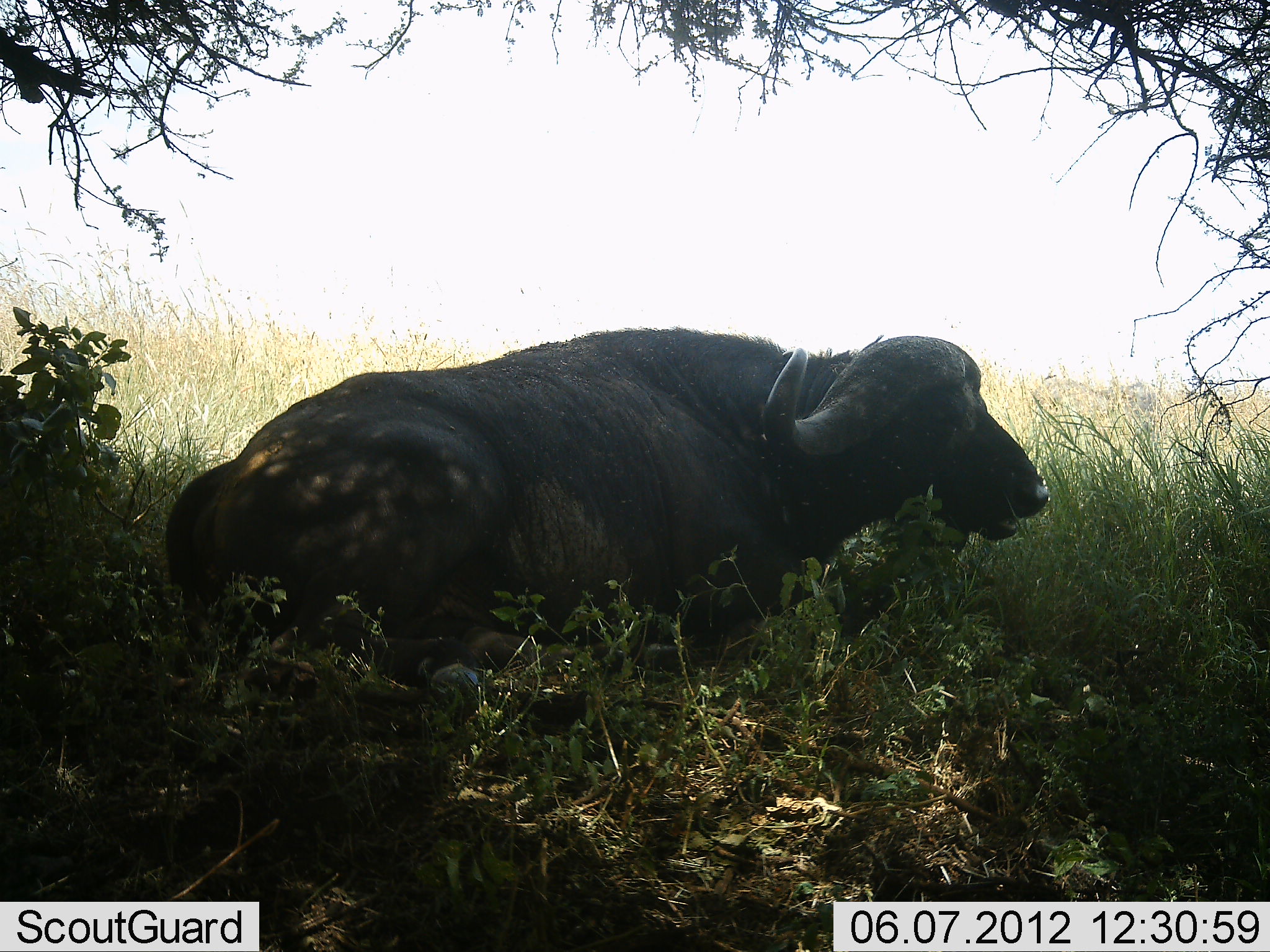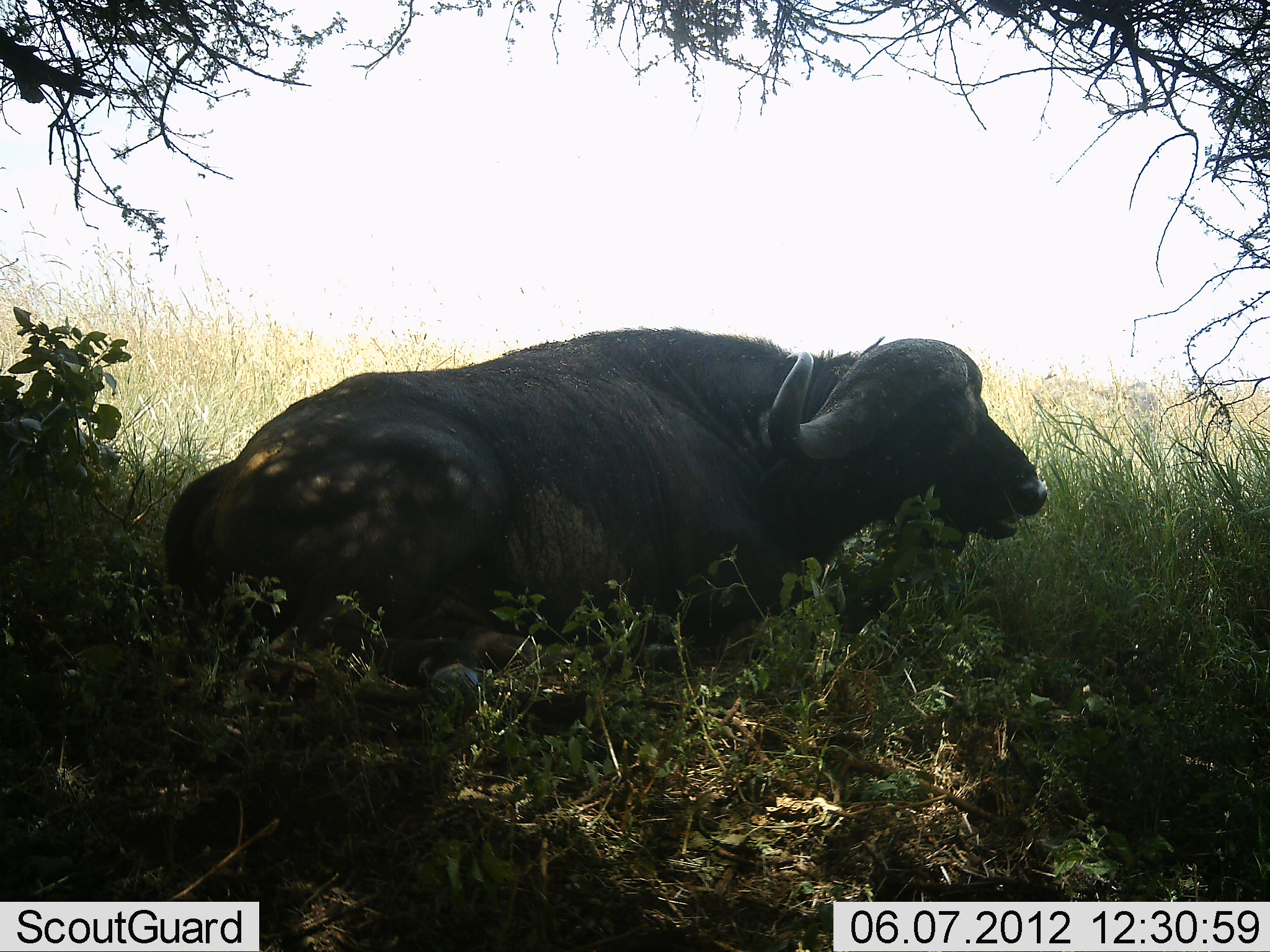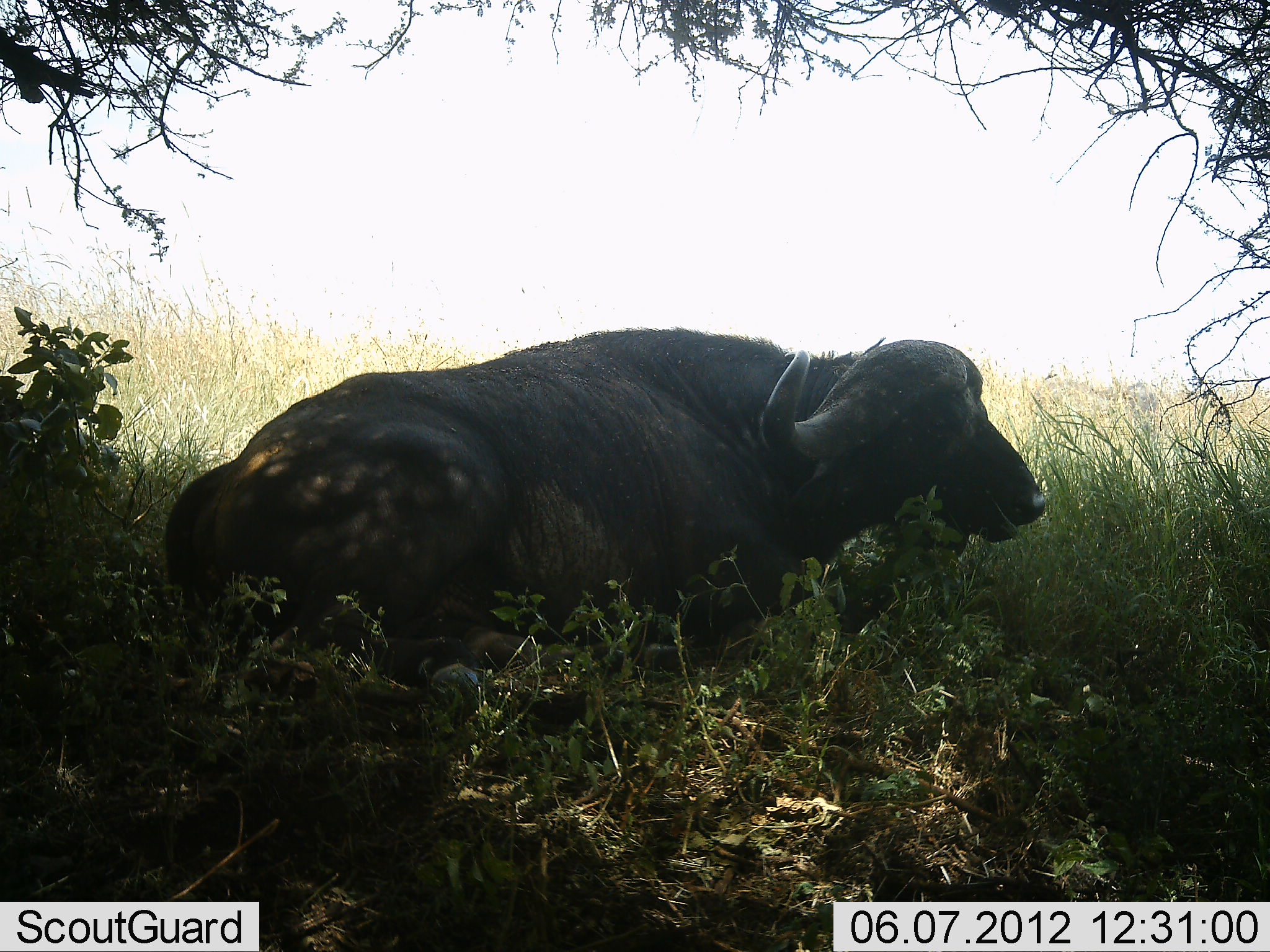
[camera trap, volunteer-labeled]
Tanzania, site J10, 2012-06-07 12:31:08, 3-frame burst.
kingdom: Animalia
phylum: Chordata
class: Mammalia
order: Artiodactyla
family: Bovidae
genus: Syncerus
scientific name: Syncerus caffer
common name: cape buffalo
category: buffalo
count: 1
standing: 10%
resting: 90%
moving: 0%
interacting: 0%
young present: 0%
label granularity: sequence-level